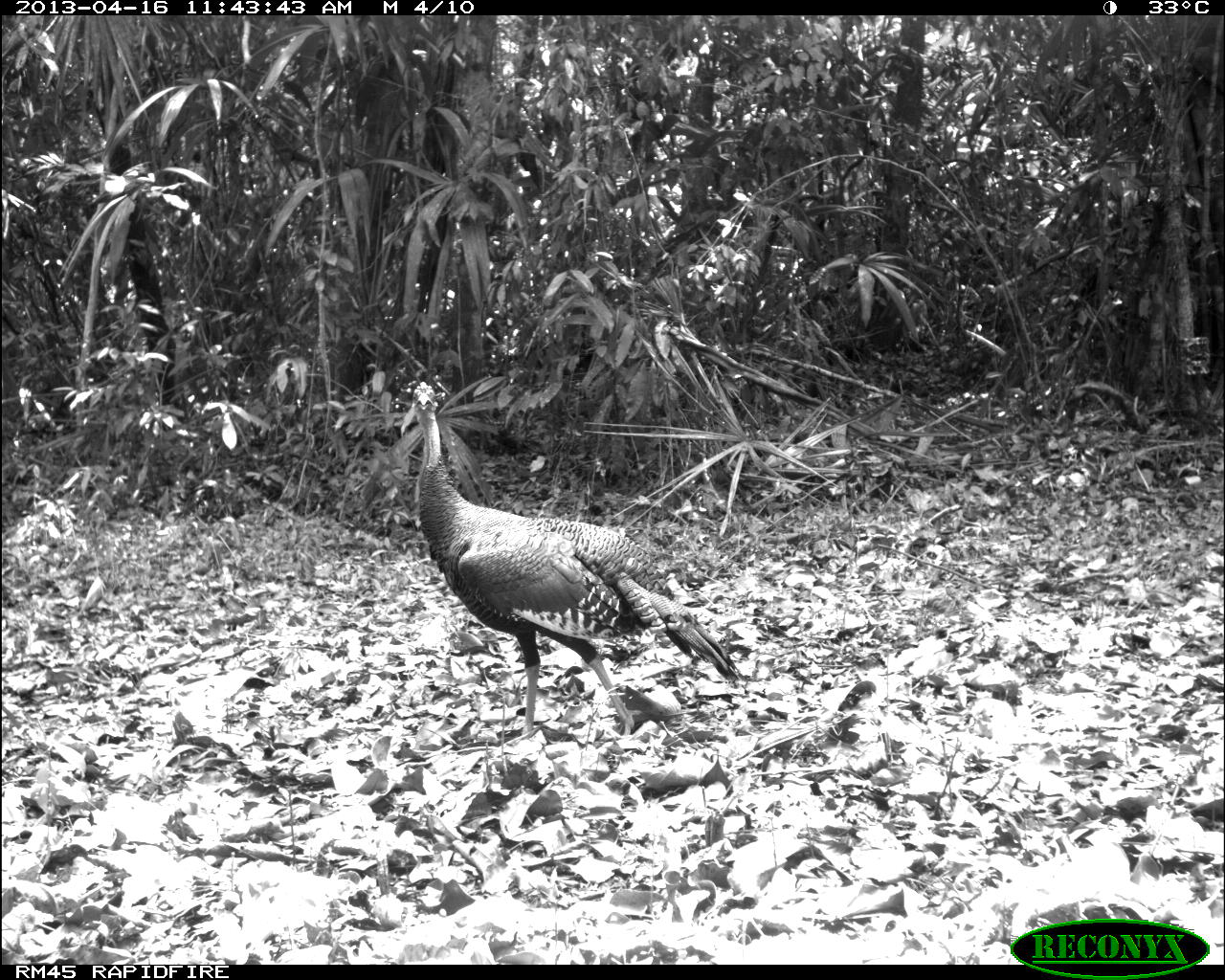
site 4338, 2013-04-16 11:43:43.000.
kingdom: Animalia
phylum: Chordata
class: Aves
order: Galliformes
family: Phasianidae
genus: Meleagris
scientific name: Meleagris ocellata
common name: ocellated turkey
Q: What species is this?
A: Meleagris ocellata (ocellated turkey).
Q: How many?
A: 1.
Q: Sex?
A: Male.